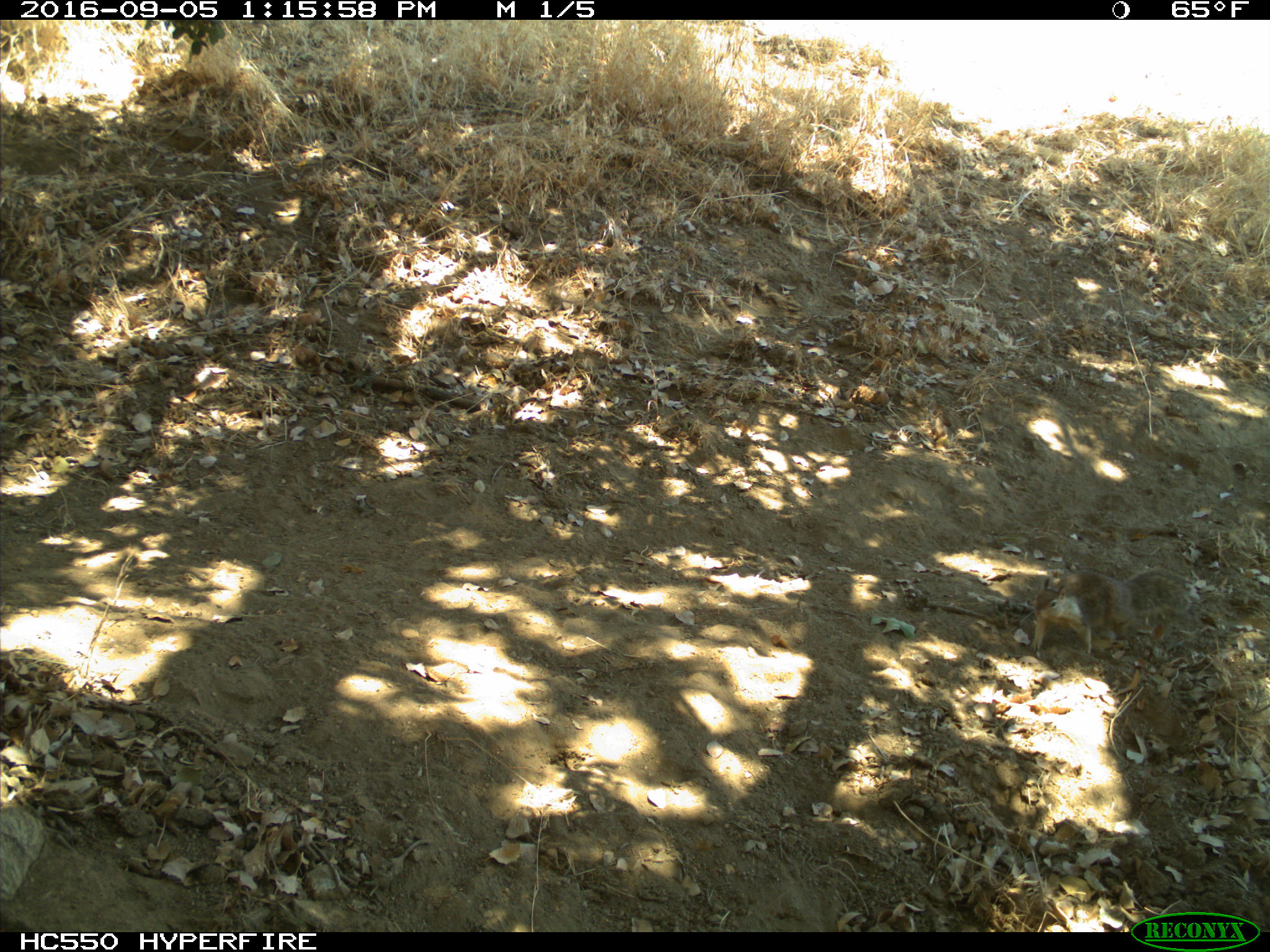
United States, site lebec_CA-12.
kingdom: Animalia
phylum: Chordata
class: Mammalia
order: Rodentia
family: Sciuridae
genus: Otospermophilus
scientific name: Otospermophilus beecheyi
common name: california ground squirrel